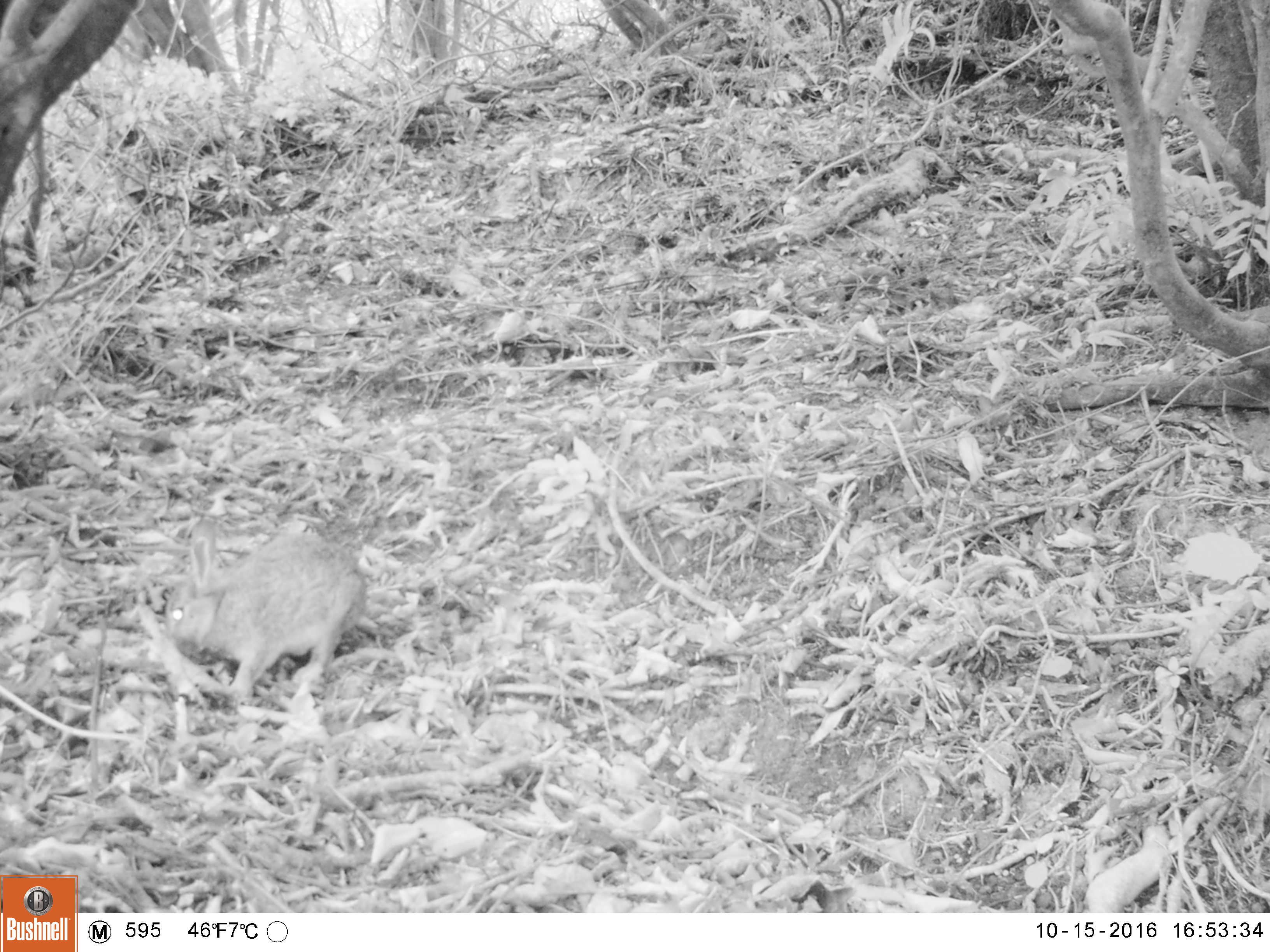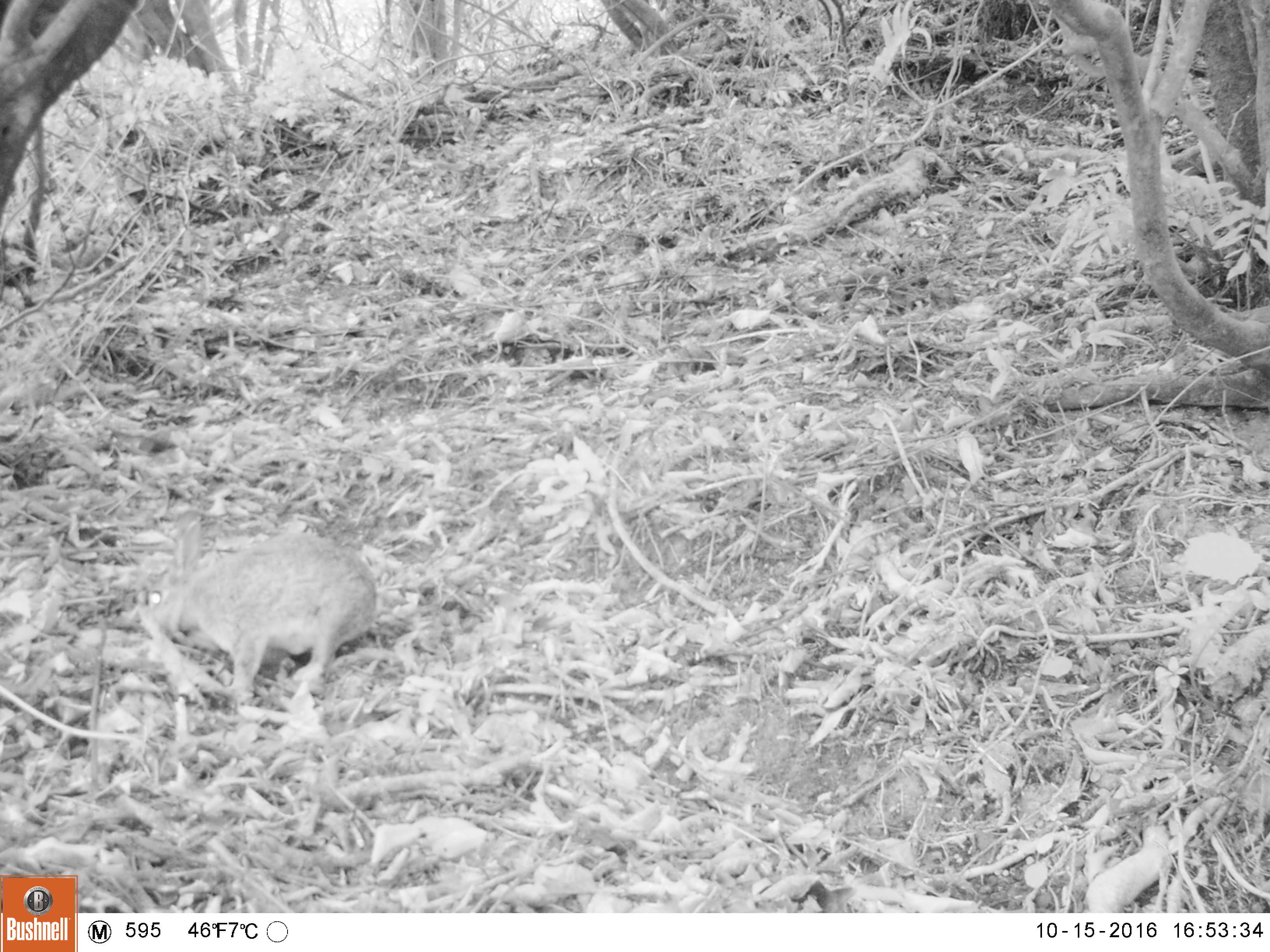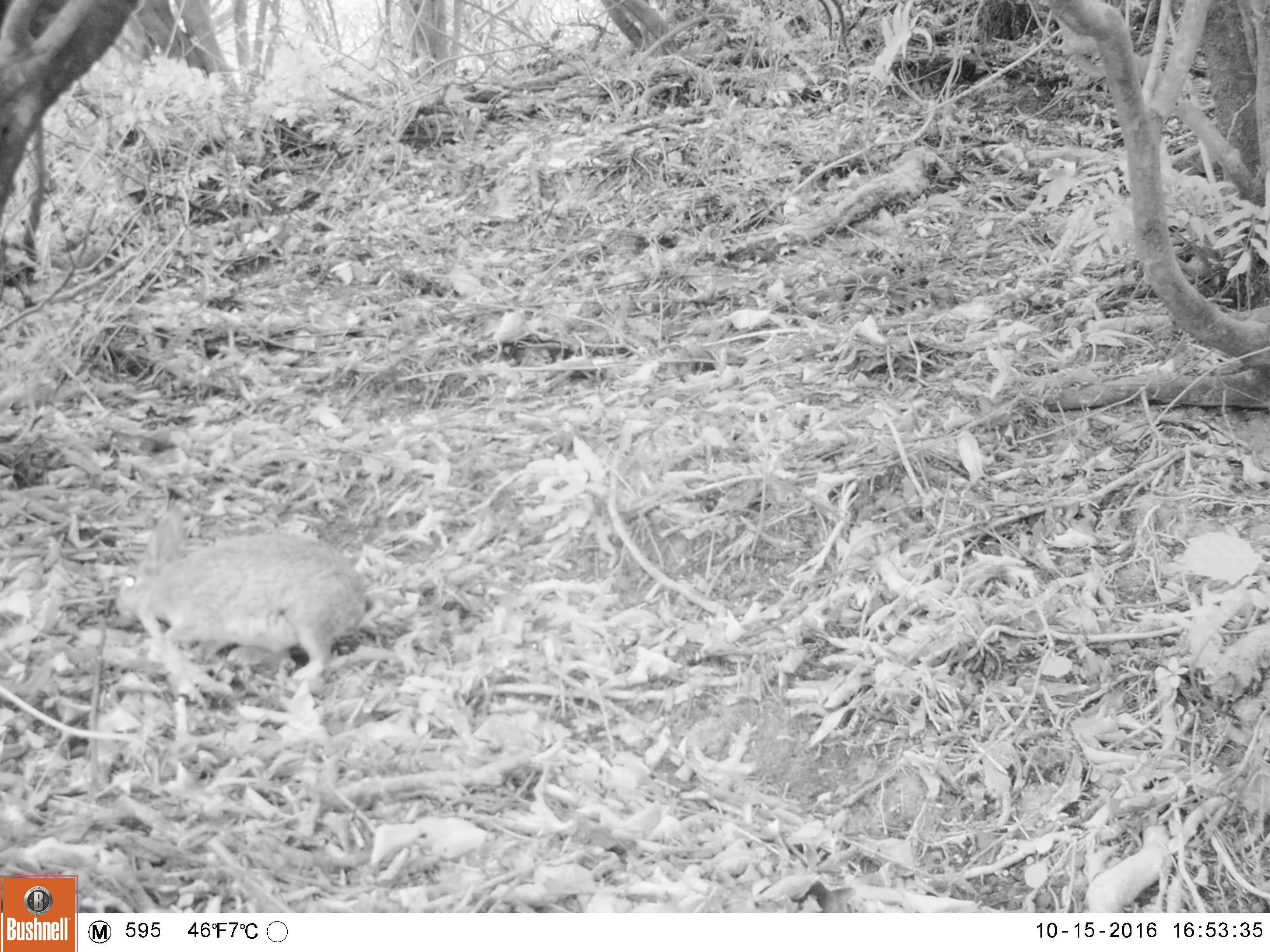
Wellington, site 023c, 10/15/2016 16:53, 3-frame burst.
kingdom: Animalia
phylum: Chordata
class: Mammalia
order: Lagomorpha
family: Leporidae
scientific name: Leporidae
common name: rabbit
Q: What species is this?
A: Rabbit (Leporidae).